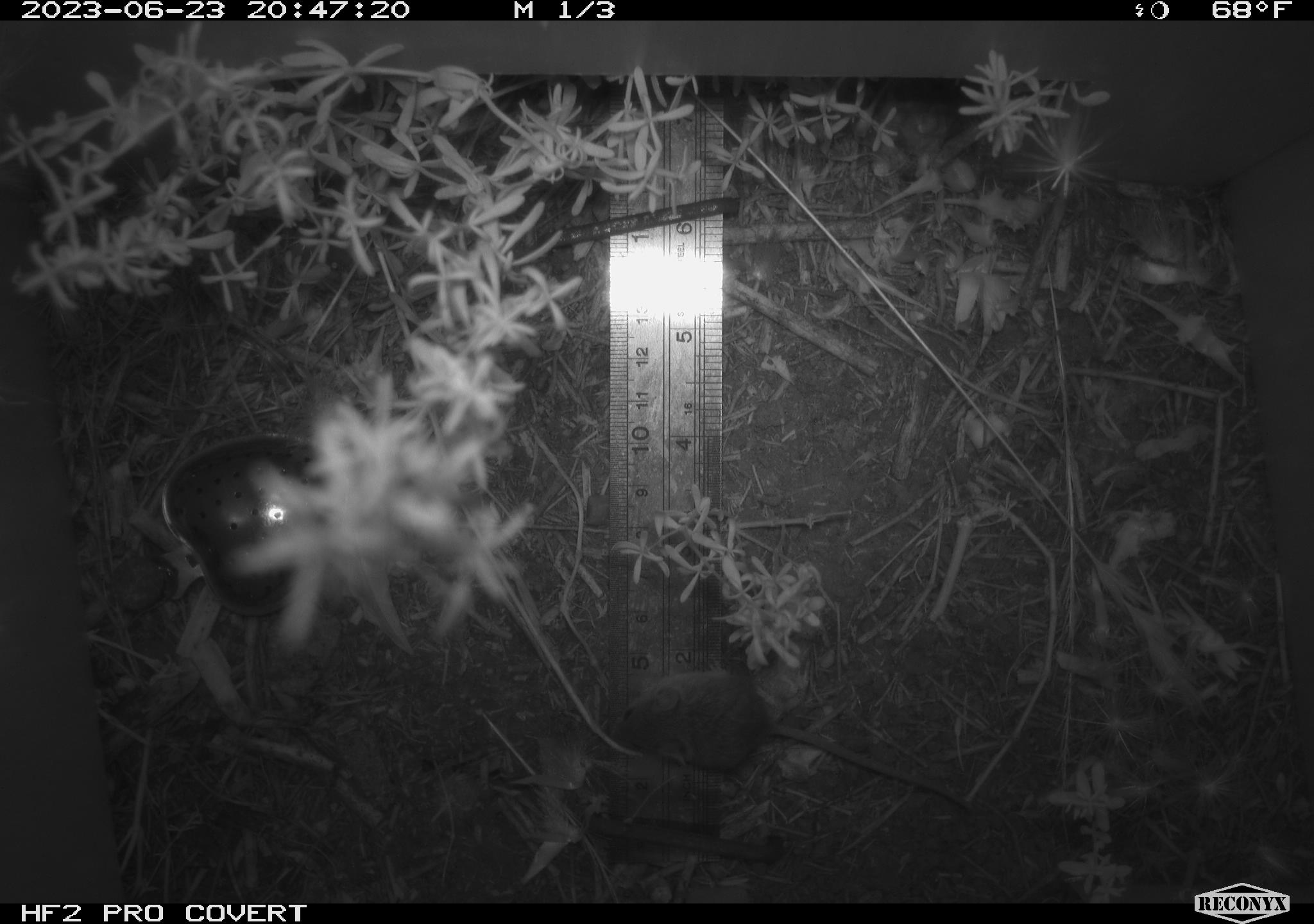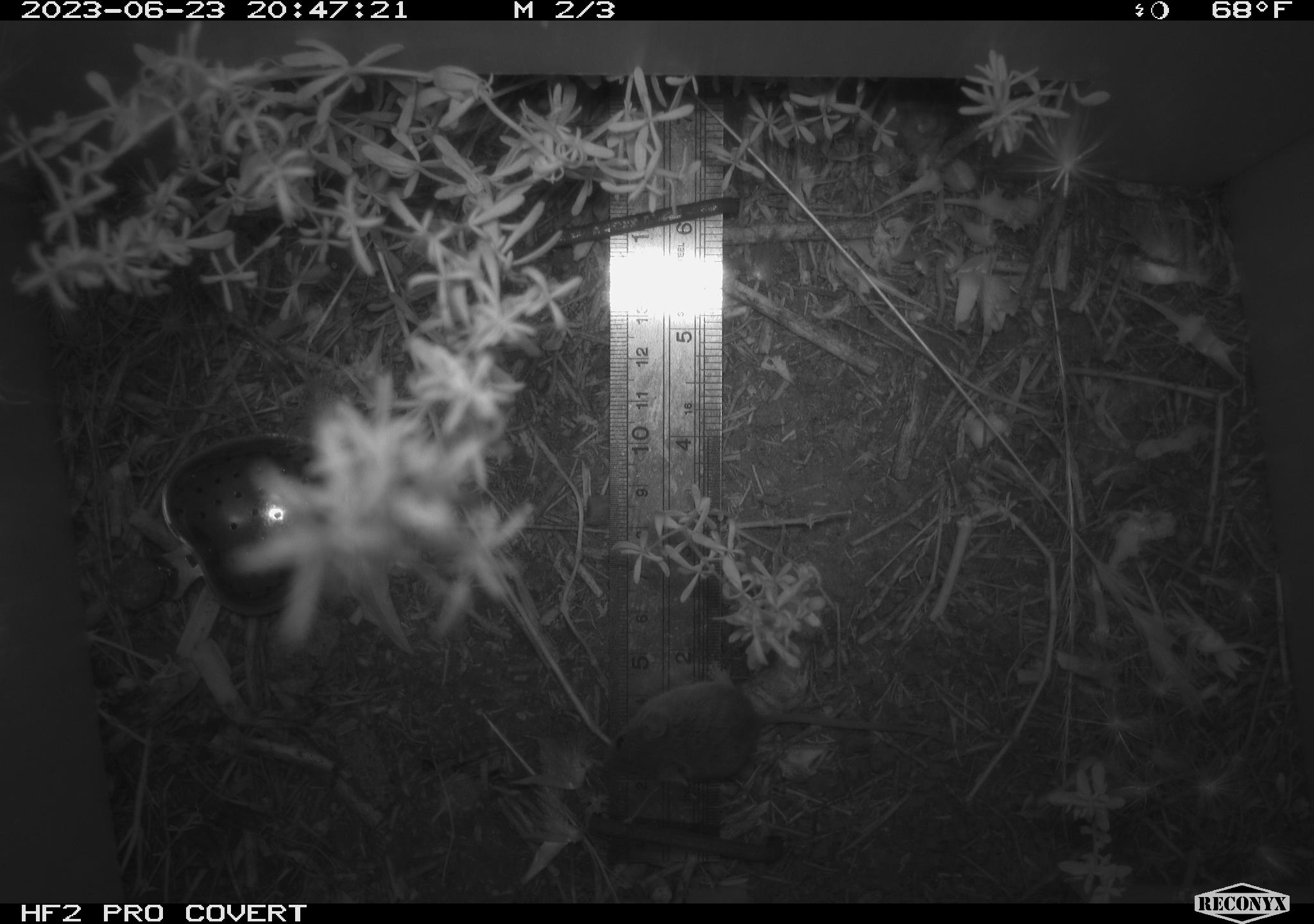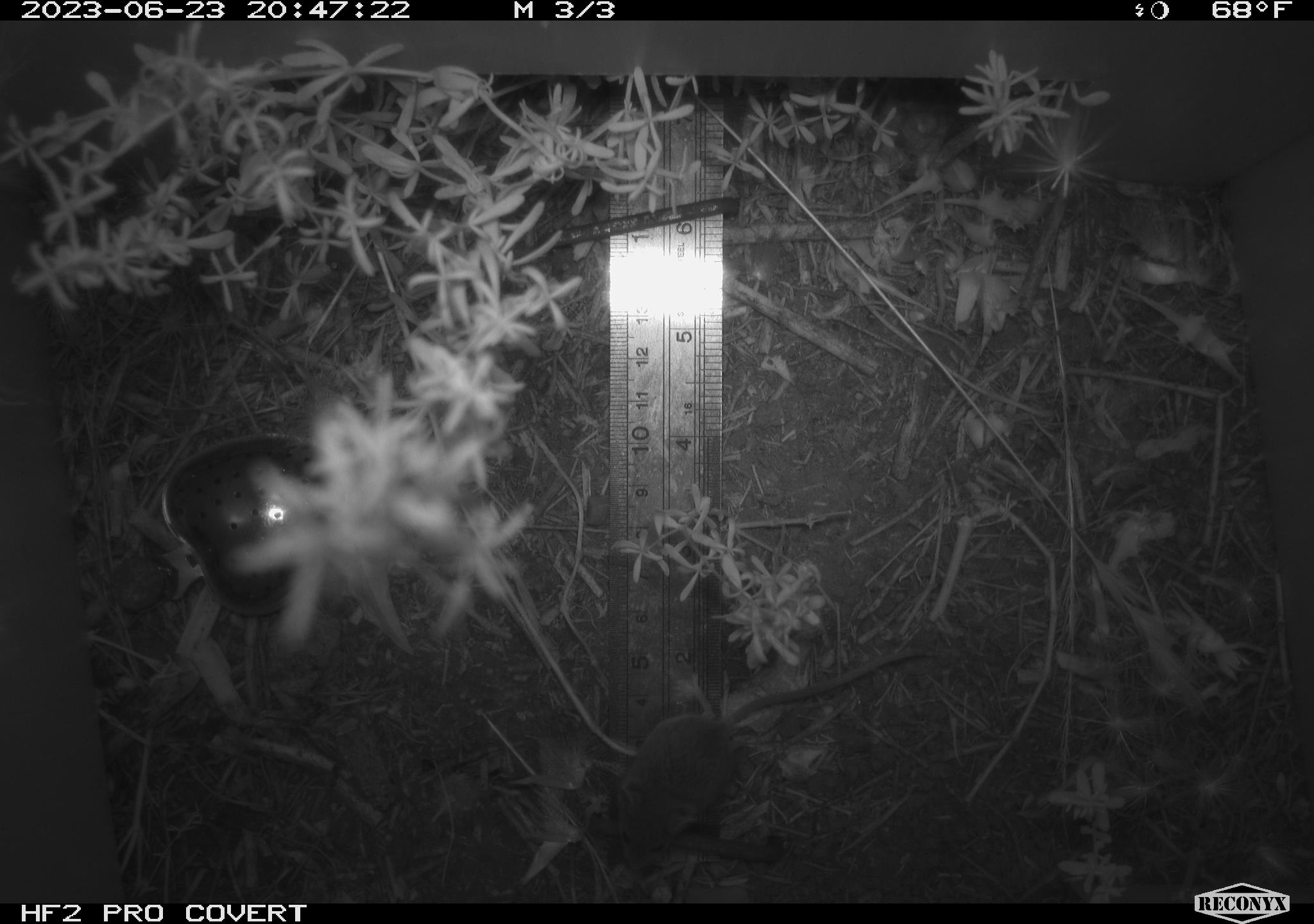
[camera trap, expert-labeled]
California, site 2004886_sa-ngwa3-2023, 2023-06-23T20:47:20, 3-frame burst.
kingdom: Animalia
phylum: Chordata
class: Mammalia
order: Rodentia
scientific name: Rodentia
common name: mouse species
Mouse species (Rodentia).